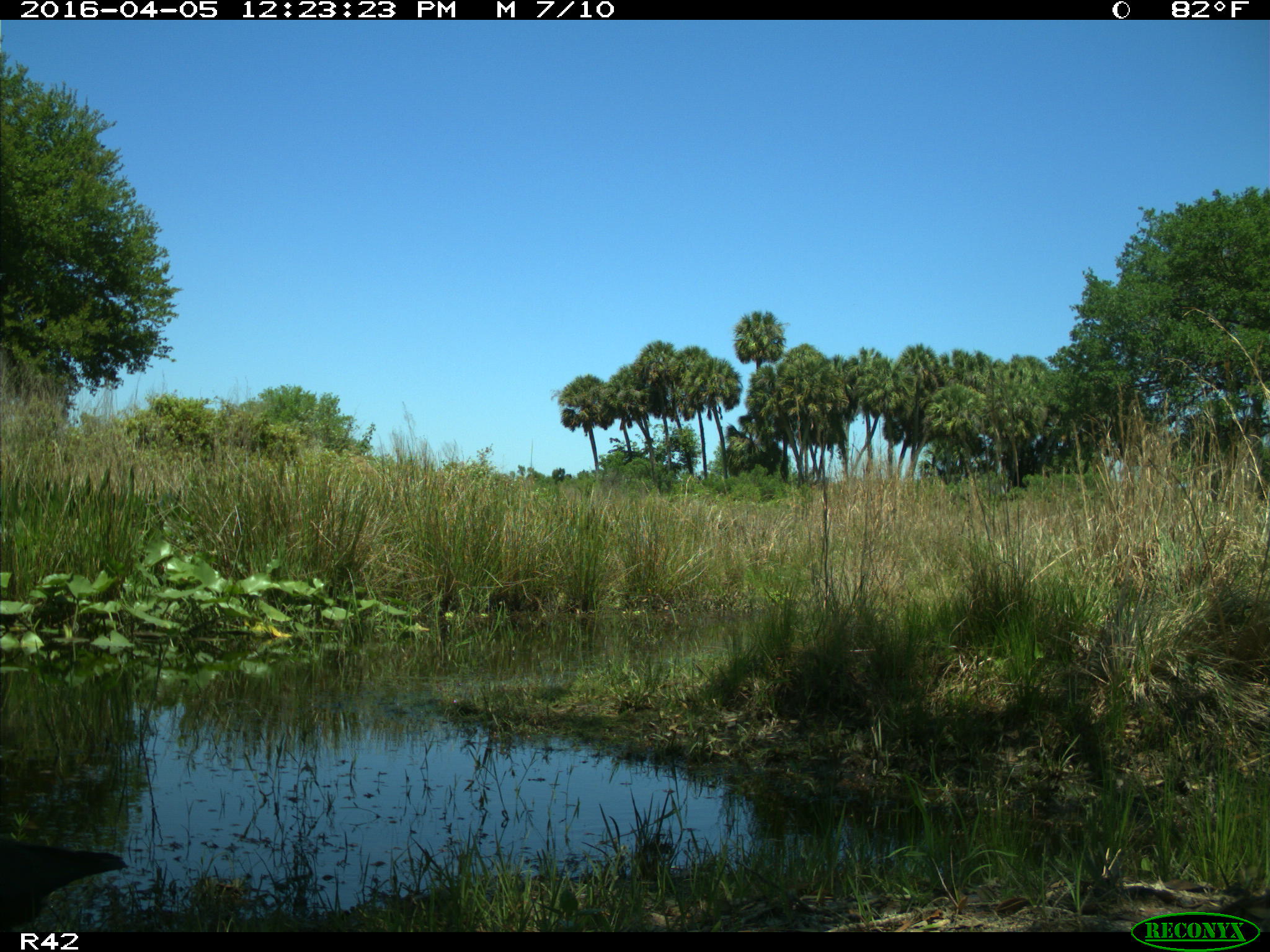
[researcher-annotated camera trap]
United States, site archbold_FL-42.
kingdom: Animalia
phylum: Chordata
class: Aves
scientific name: Aves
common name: birds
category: unidentified bird